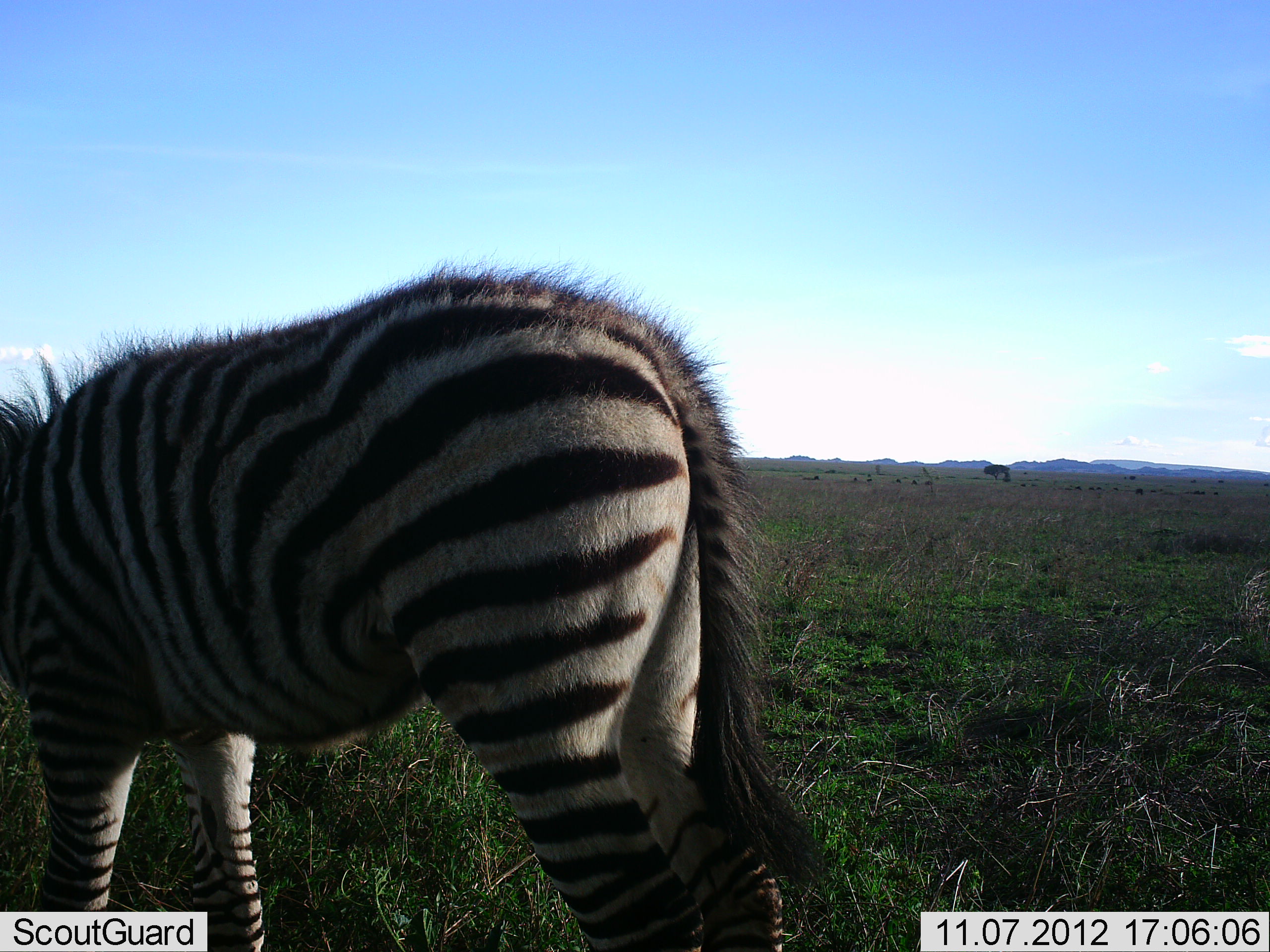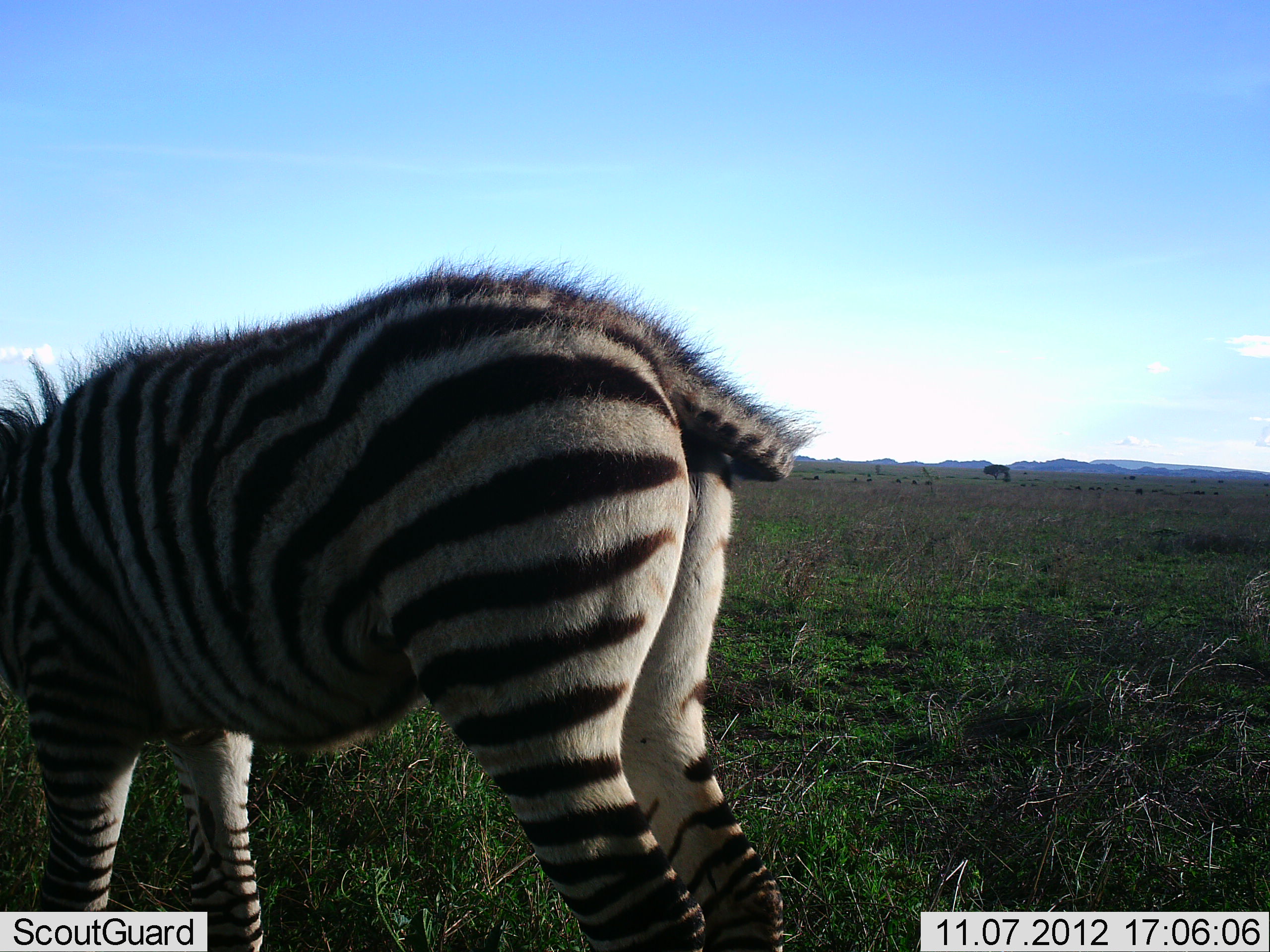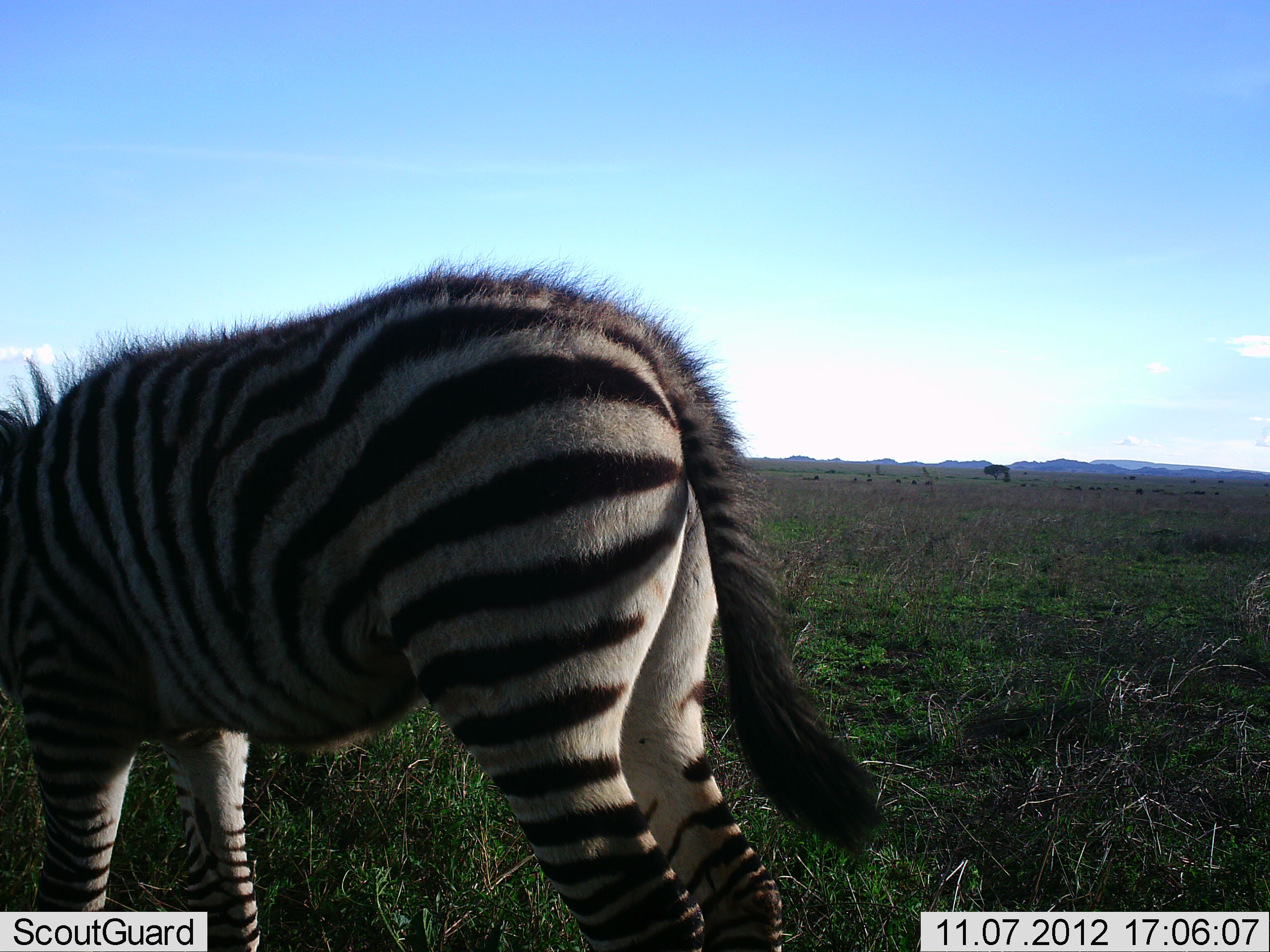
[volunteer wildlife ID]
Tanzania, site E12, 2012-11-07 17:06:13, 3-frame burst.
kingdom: Animalia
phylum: Chordata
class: Mammalia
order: Perissodactyla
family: Equidae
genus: Equus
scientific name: Equus quagga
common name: plains zebra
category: zebra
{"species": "zebra (plains zebra) (Equus quagga)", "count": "1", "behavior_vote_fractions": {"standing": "80%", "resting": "0%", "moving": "10%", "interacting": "0%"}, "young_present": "40%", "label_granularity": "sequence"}